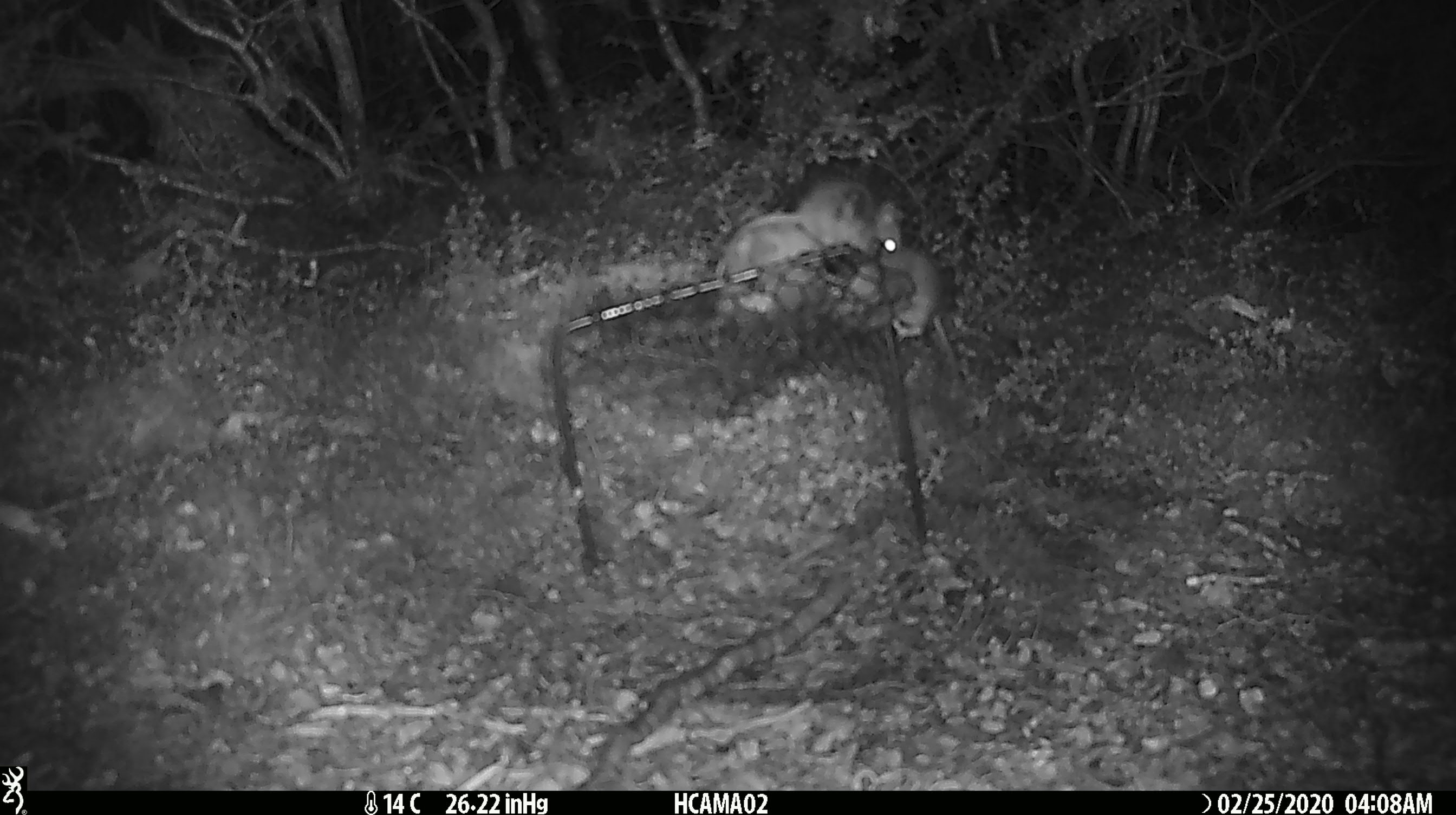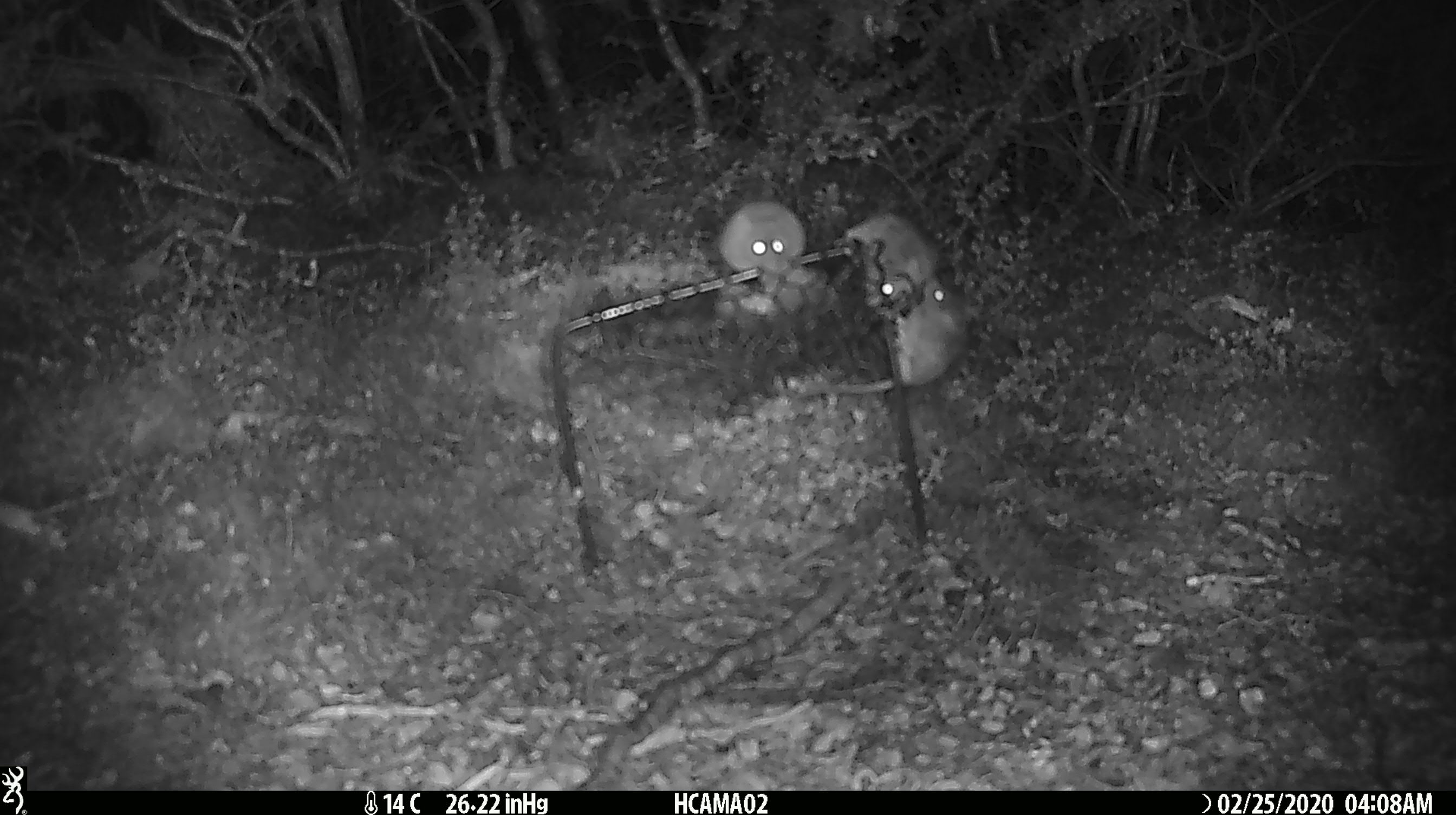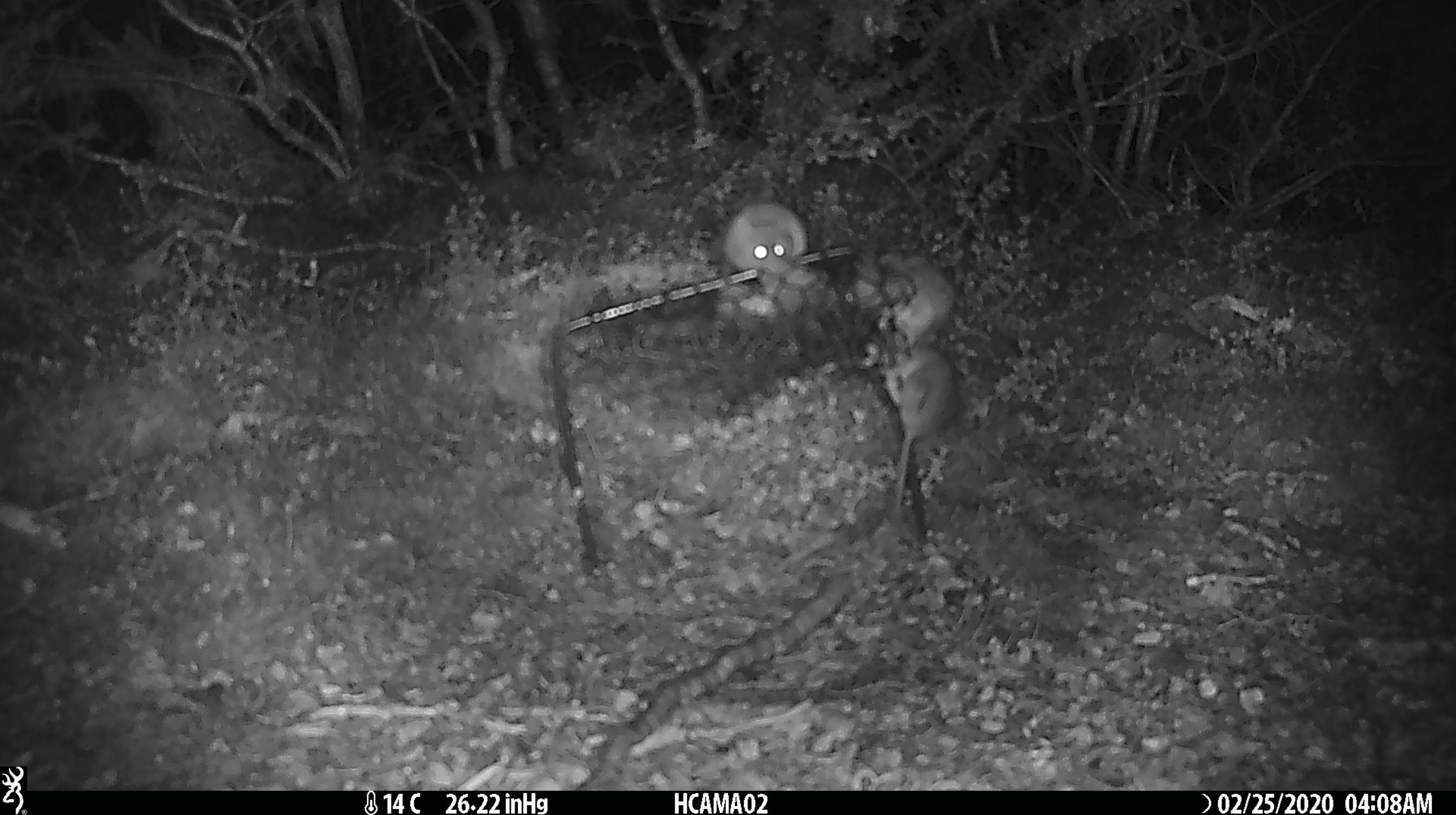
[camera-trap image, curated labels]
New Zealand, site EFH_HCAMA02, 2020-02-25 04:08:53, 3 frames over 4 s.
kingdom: Animalia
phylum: Chordata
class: Mammalia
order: Rodentia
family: Muridae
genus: Mus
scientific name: Mus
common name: mouse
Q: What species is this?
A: Mouse (Mus).